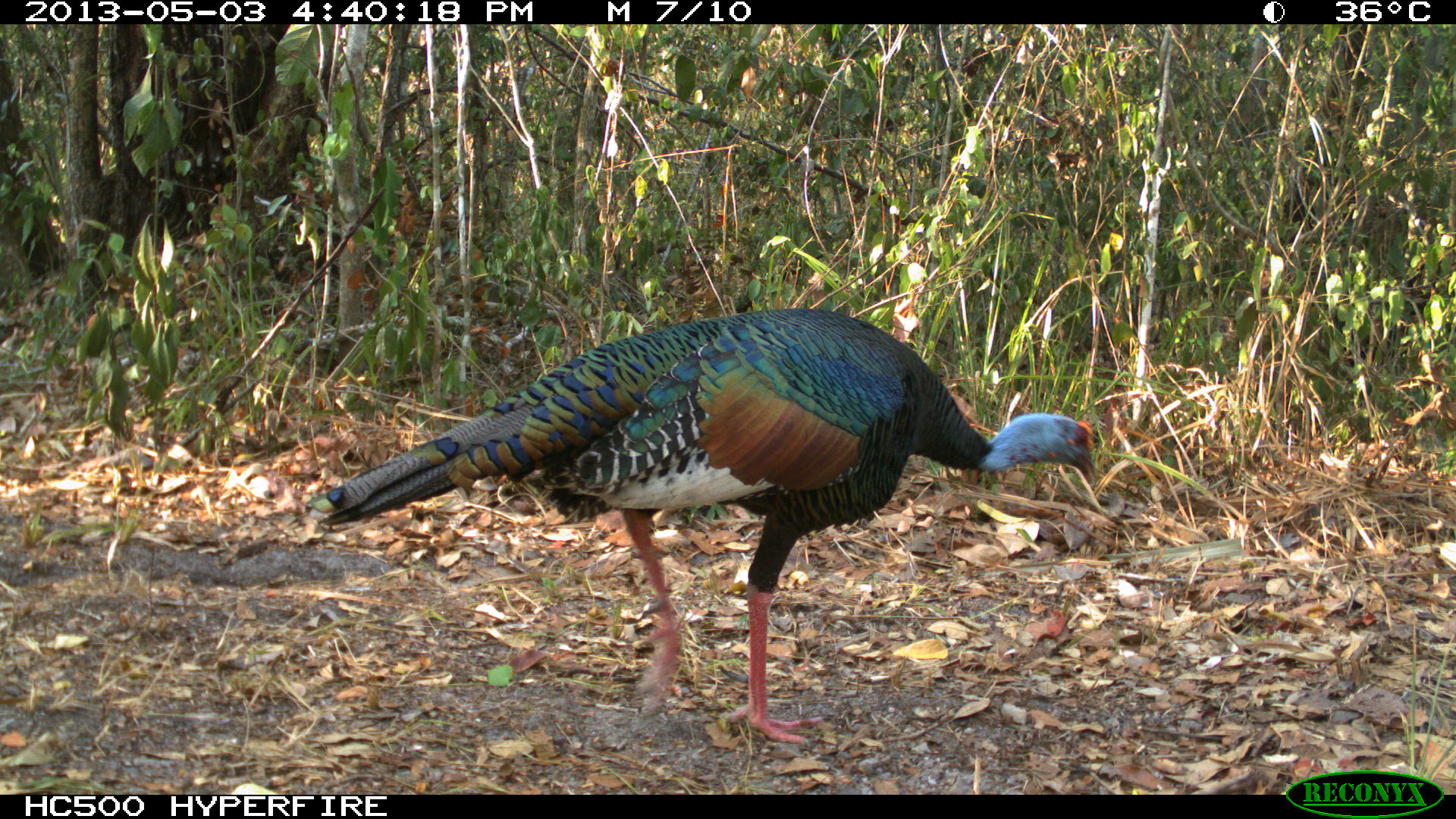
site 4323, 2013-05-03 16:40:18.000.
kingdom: Animalia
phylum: Chordata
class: Aves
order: Galliformes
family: Phasianidae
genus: Meleagris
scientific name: Meleagris ocellata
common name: ocellated turkey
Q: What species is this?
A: Meleagris ocellata (ocellated turkey).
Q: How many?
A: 1.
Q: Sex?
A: Male.